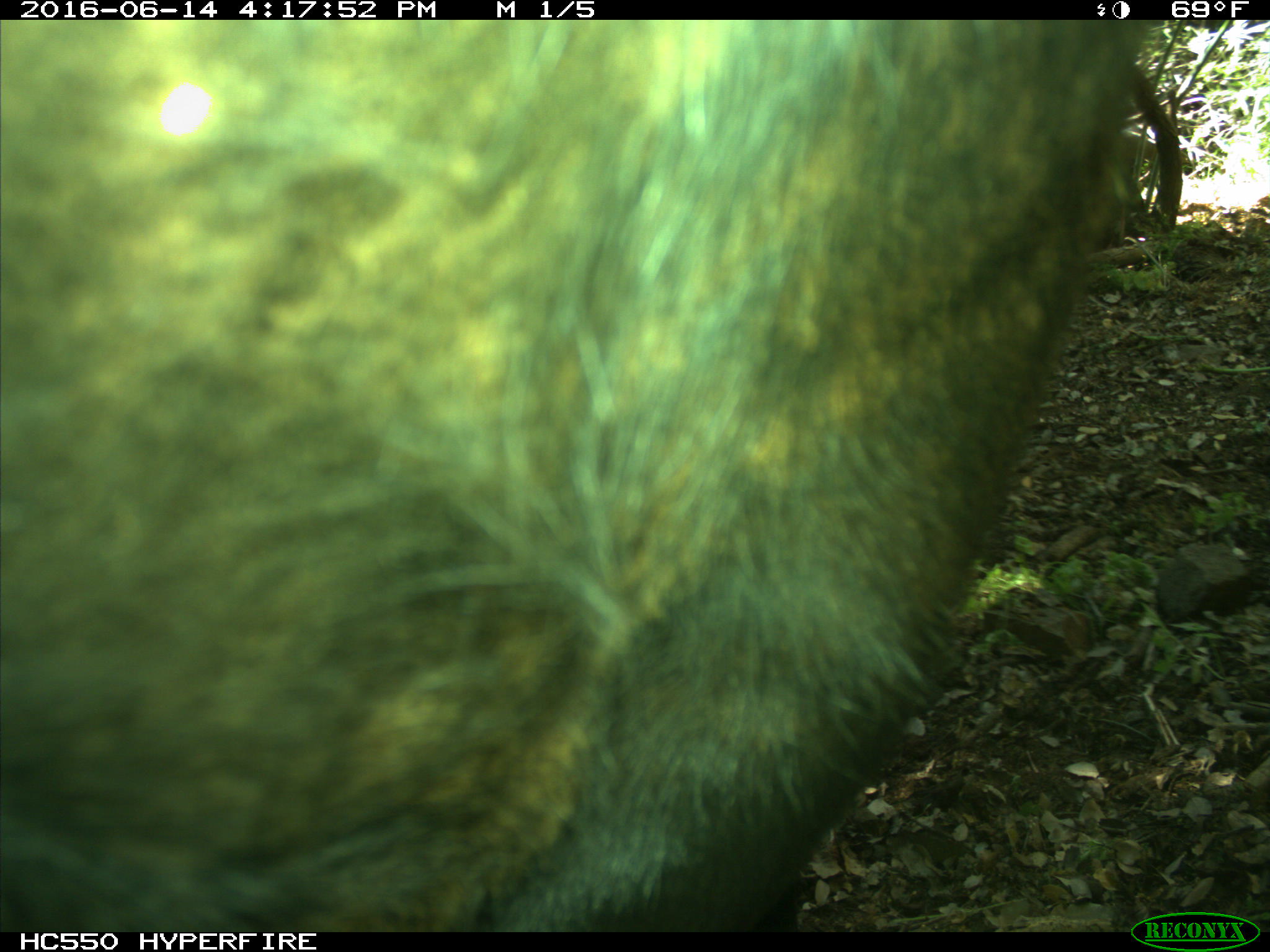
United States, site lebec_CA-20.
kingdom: Animalia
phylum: Chordata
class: Mammalia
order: Artiodactyla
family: Bovidae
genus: Bos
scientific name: Bos taurus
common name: domestic cow